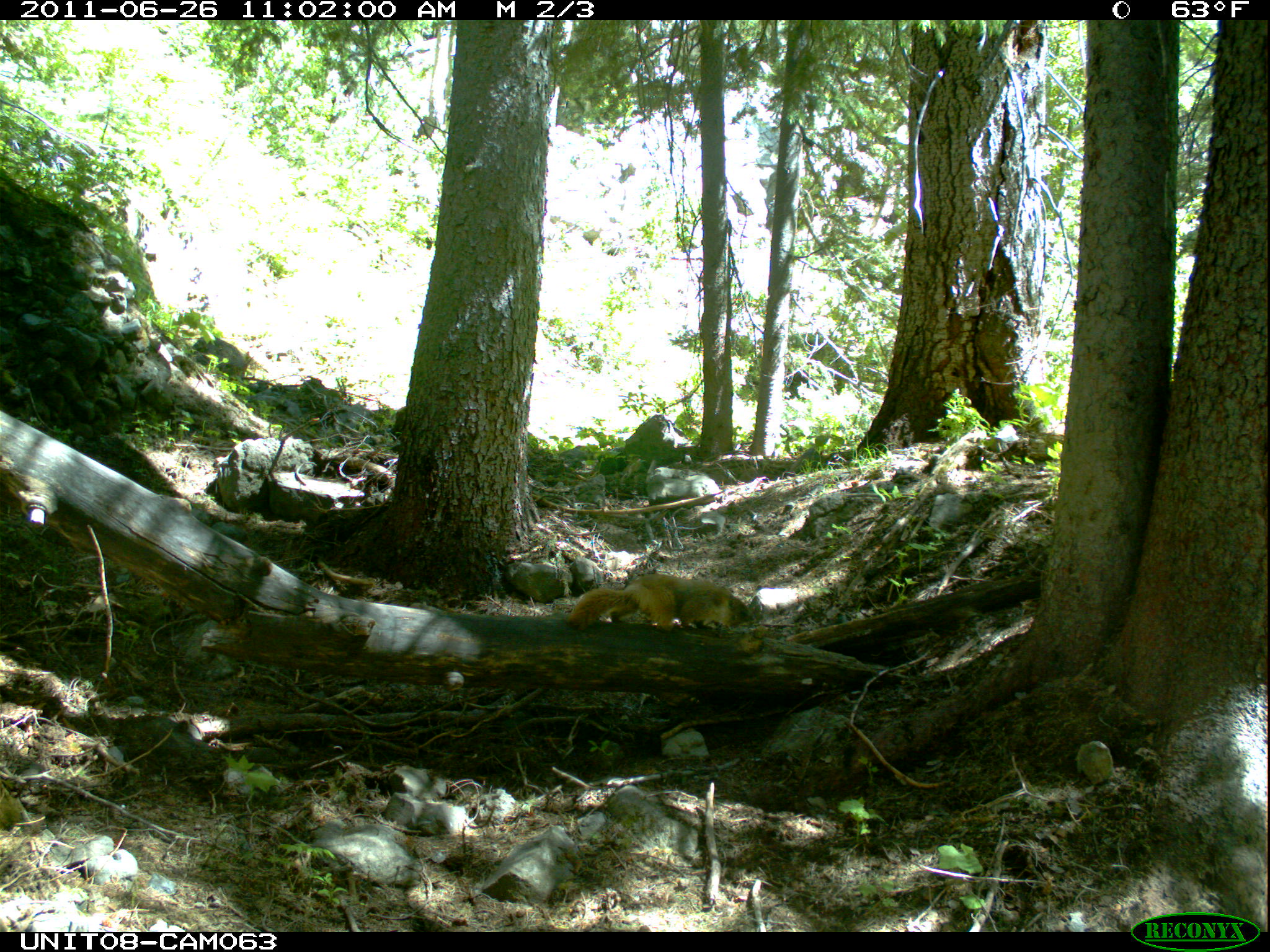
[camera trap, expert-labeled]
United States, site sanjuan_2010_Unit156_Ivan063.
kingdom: Animalia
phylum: Chordata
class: Mammalia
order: Rodentia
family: Sciuridae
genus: Marmota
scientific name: Marmota flaviventris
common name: yellow-bellied marmot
Marmota flaviventris (yellow-bellied marmot).